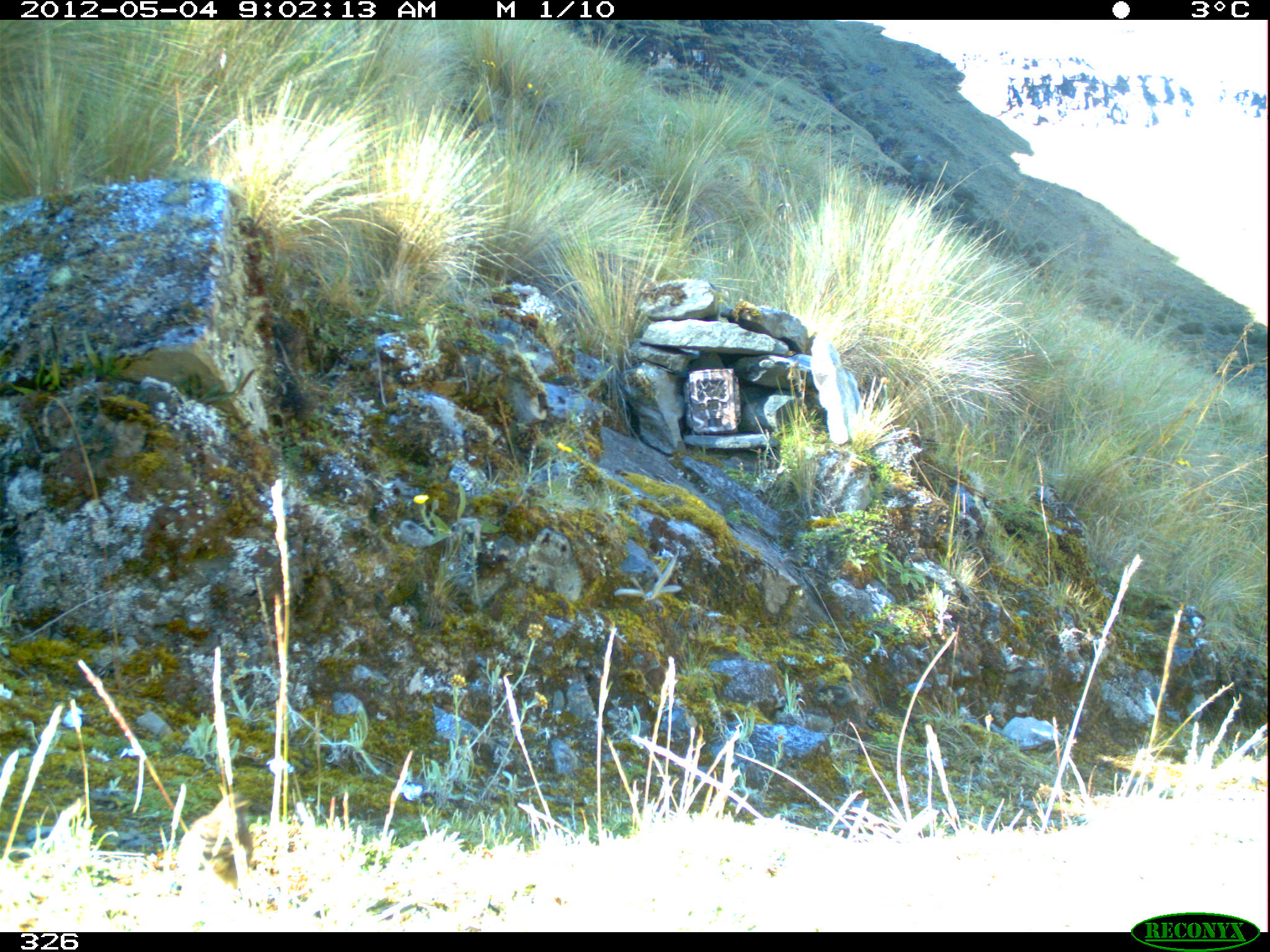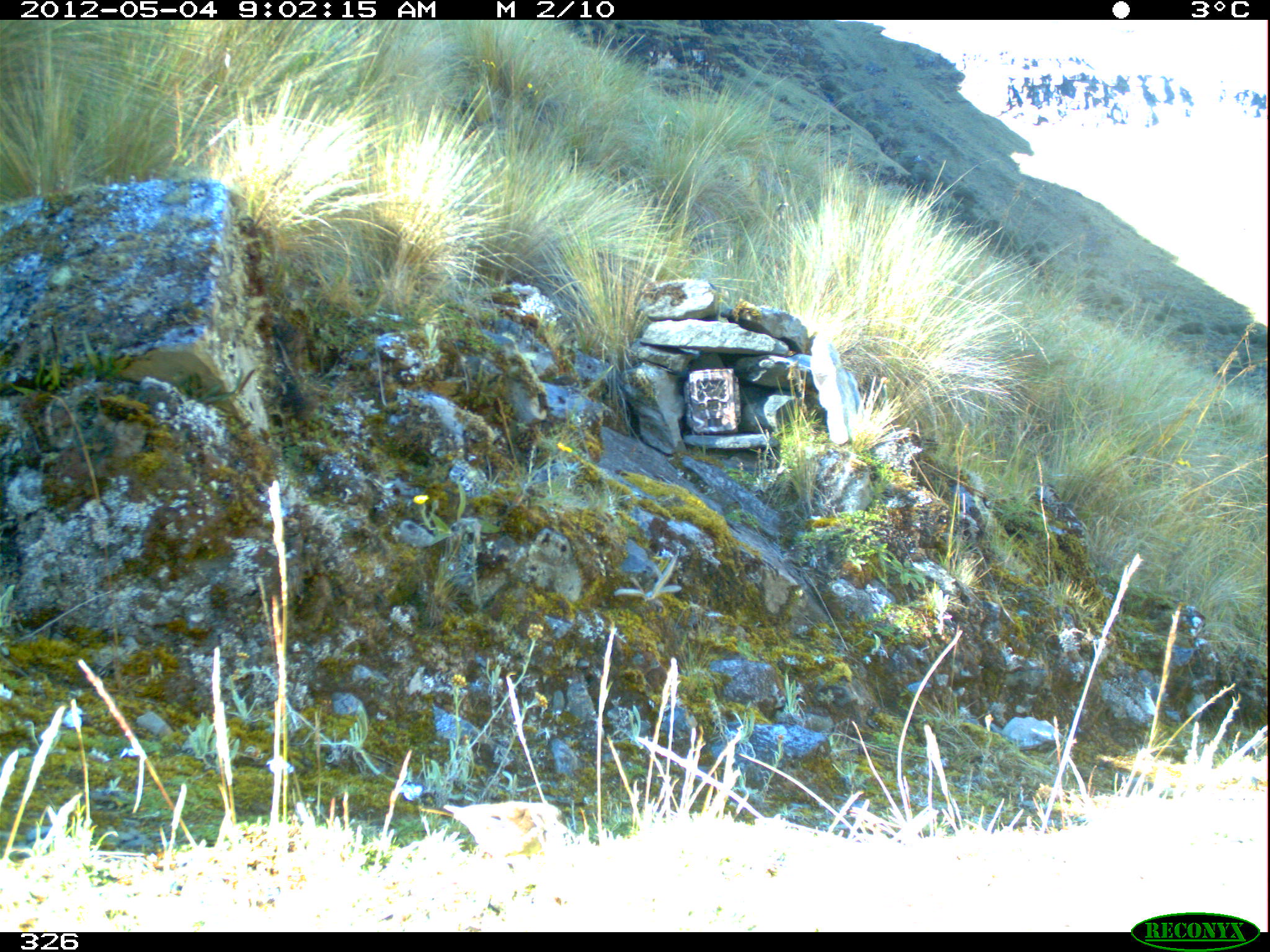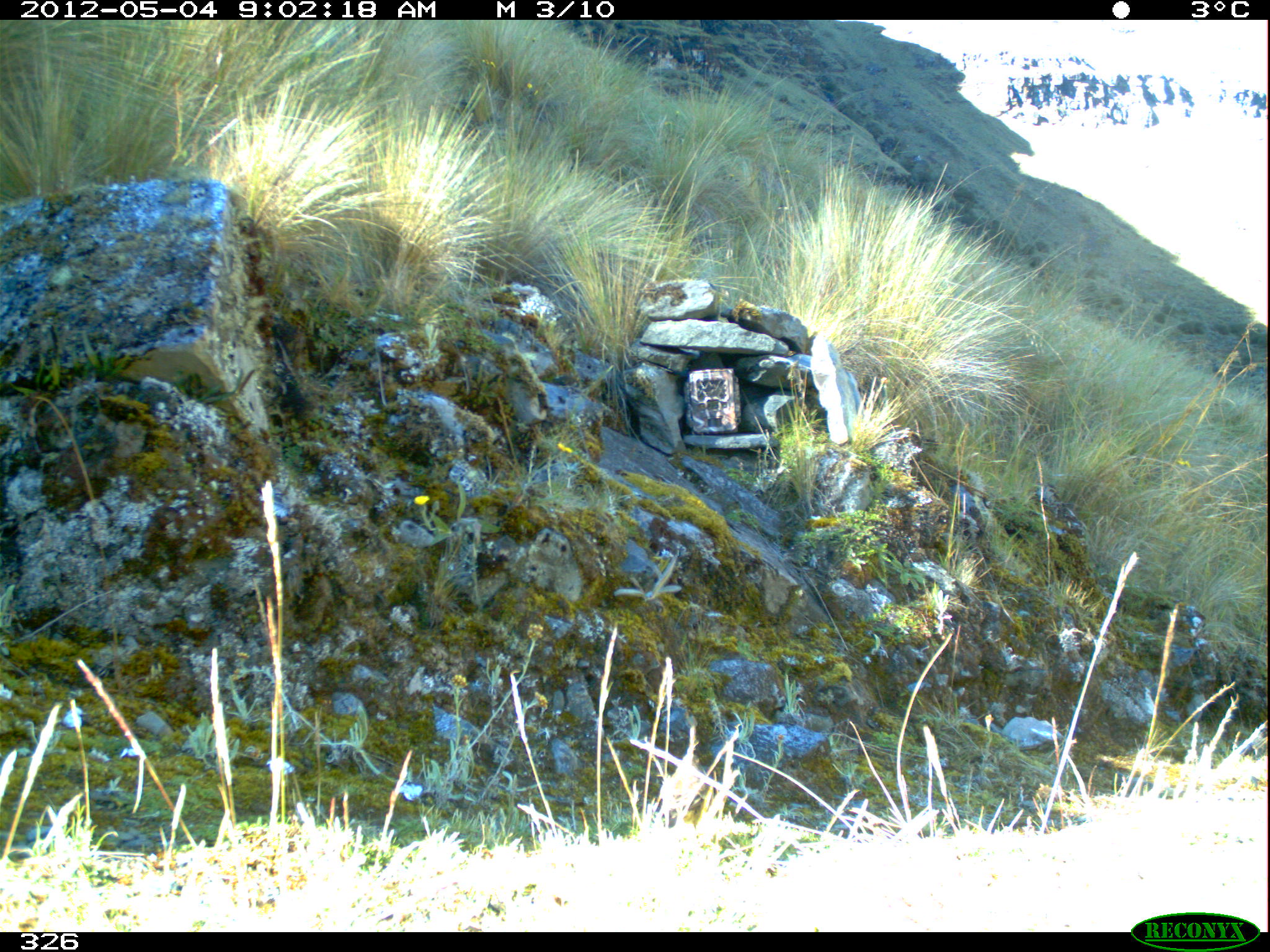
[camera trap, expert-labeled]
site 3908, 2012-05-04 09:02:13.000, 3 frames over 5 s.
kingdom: Animalia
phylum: Chordata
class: Aves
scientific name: Aves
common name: bird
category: unknown bird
Unknown bird (bird) (Aves).